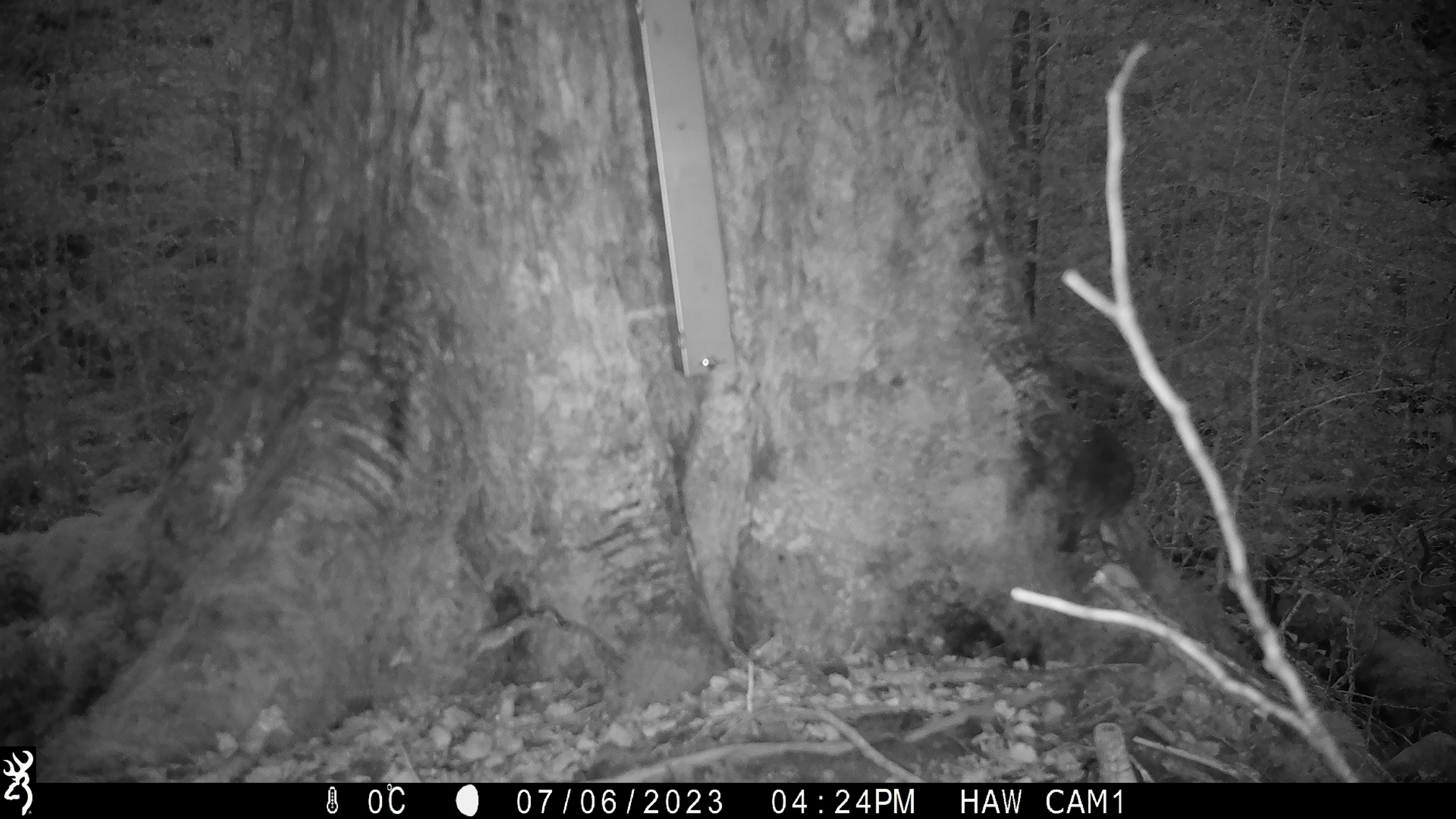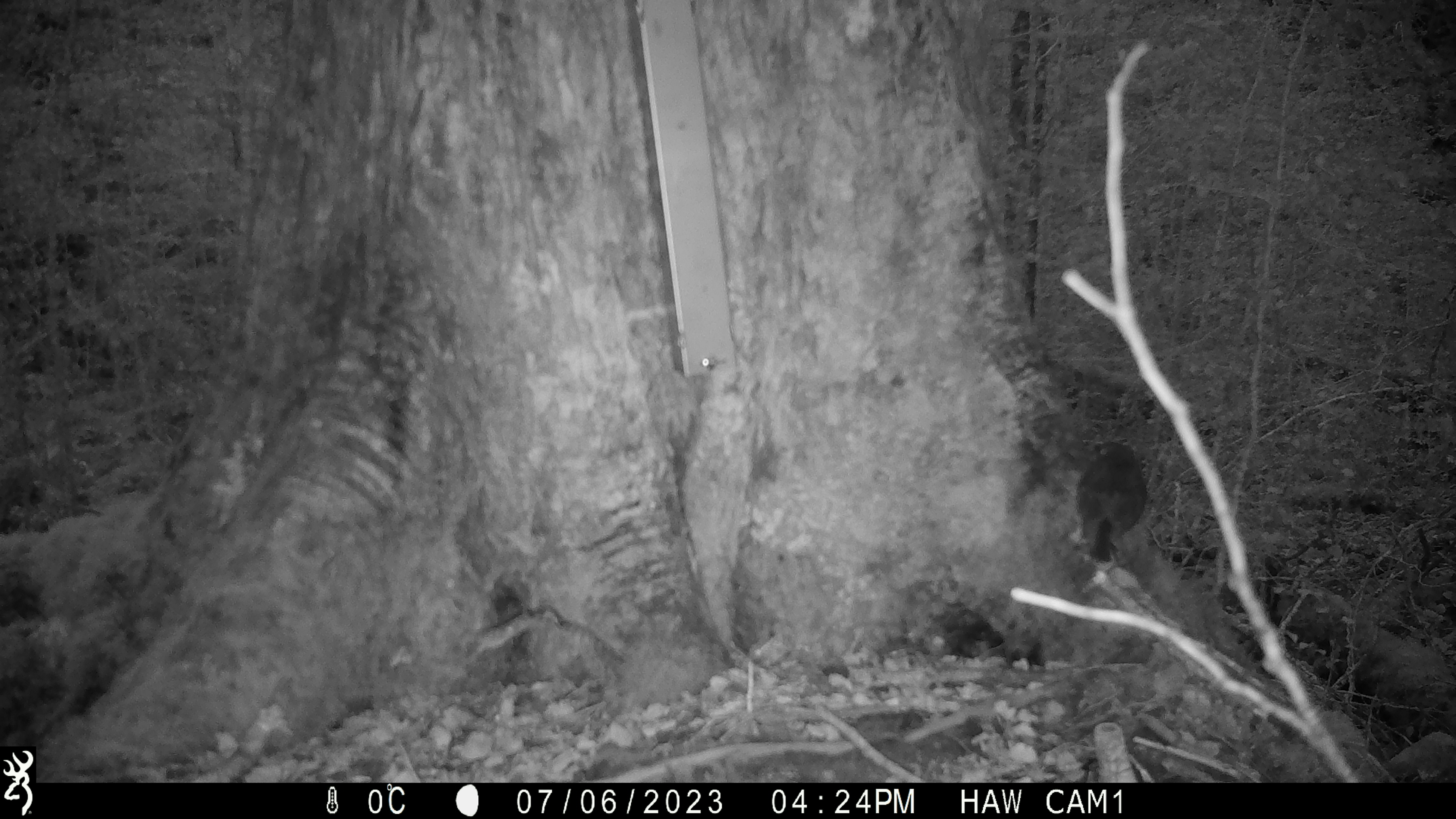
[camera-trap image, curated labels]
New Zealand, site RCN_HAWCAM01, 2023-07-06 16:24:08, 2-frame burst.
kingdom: Animalia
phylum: Chordata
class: Aves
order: Passeriformes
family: Petroicidae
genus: Petroica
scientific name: Petroica australis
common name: new zealand robin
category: robin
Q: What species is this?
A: Robin (new zealand robin) (Petroica australis).